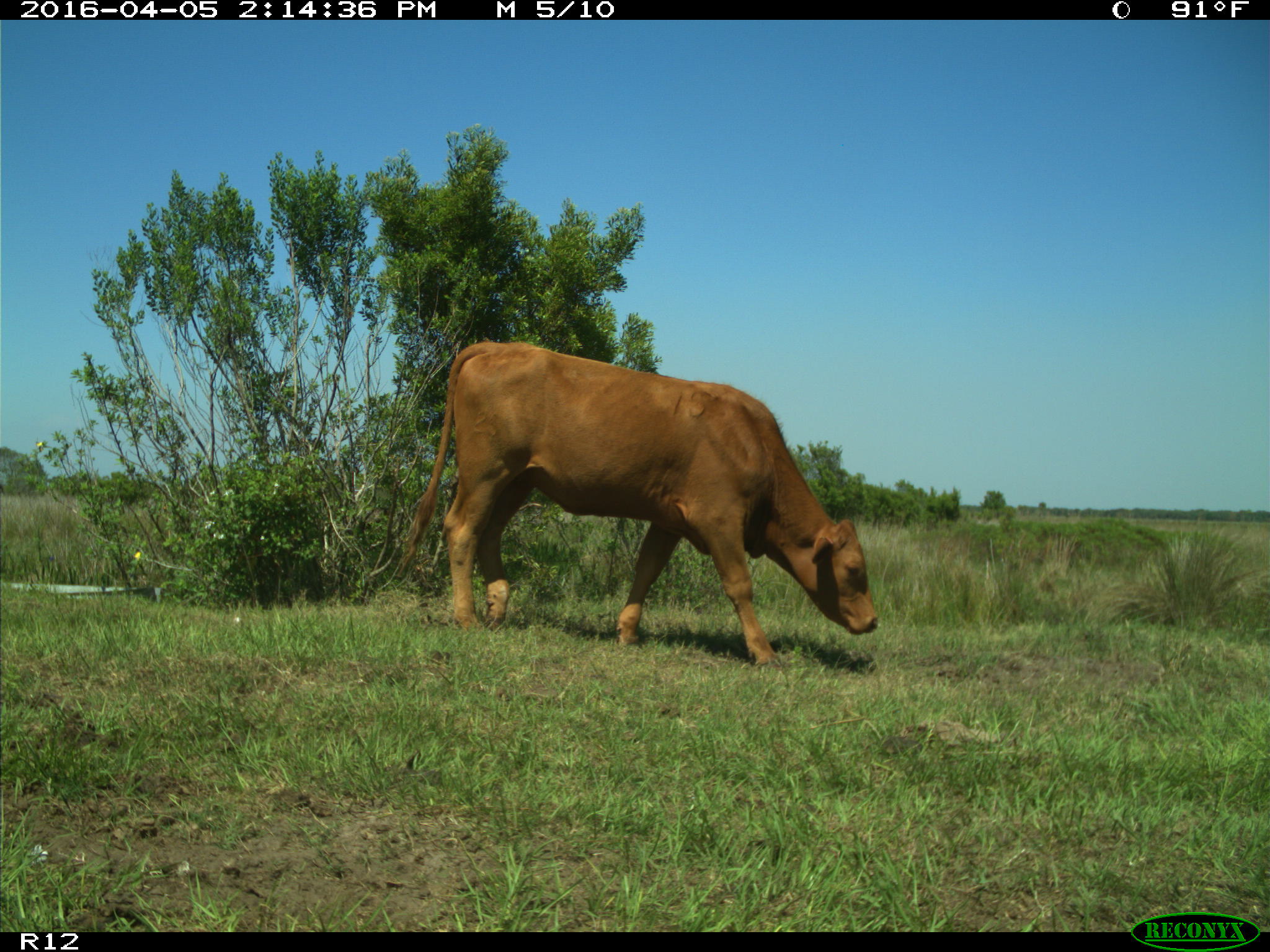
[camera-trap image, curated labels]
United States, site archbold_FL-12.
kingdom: Animalia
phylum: Chordata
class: Mammalia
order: Artiodactyla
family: Bovidae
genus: Bos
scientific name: Bos taurus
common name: domestic cow